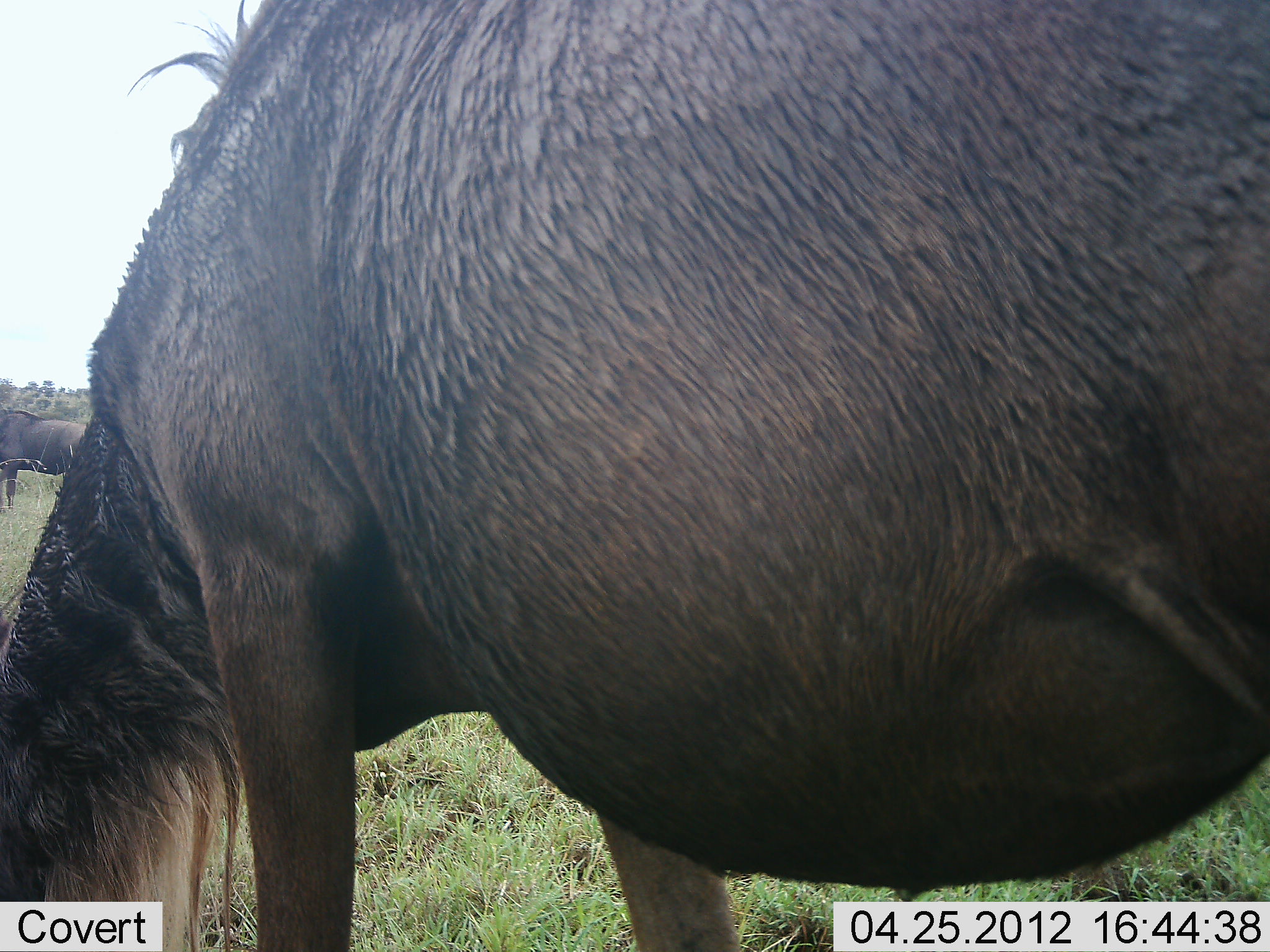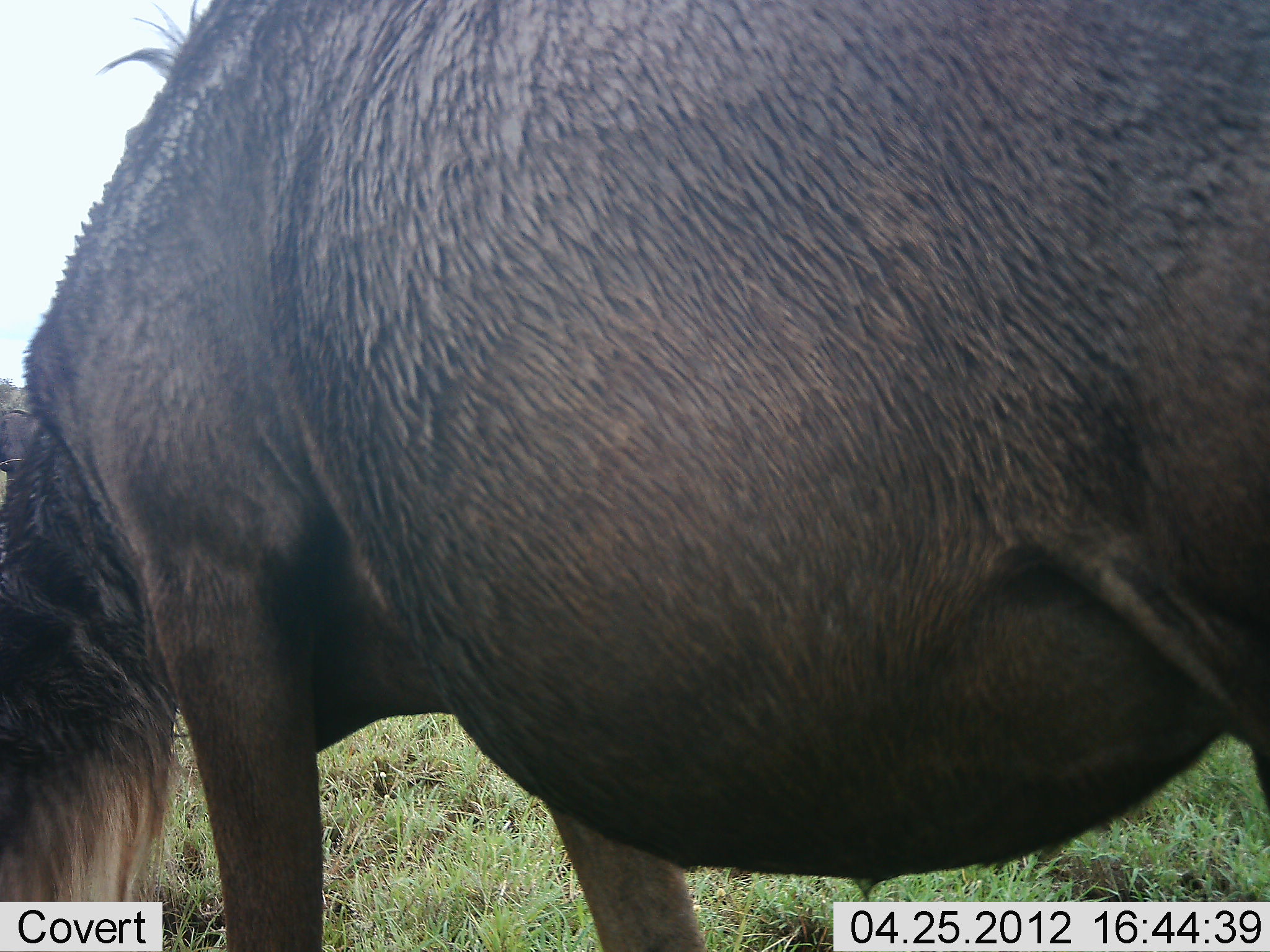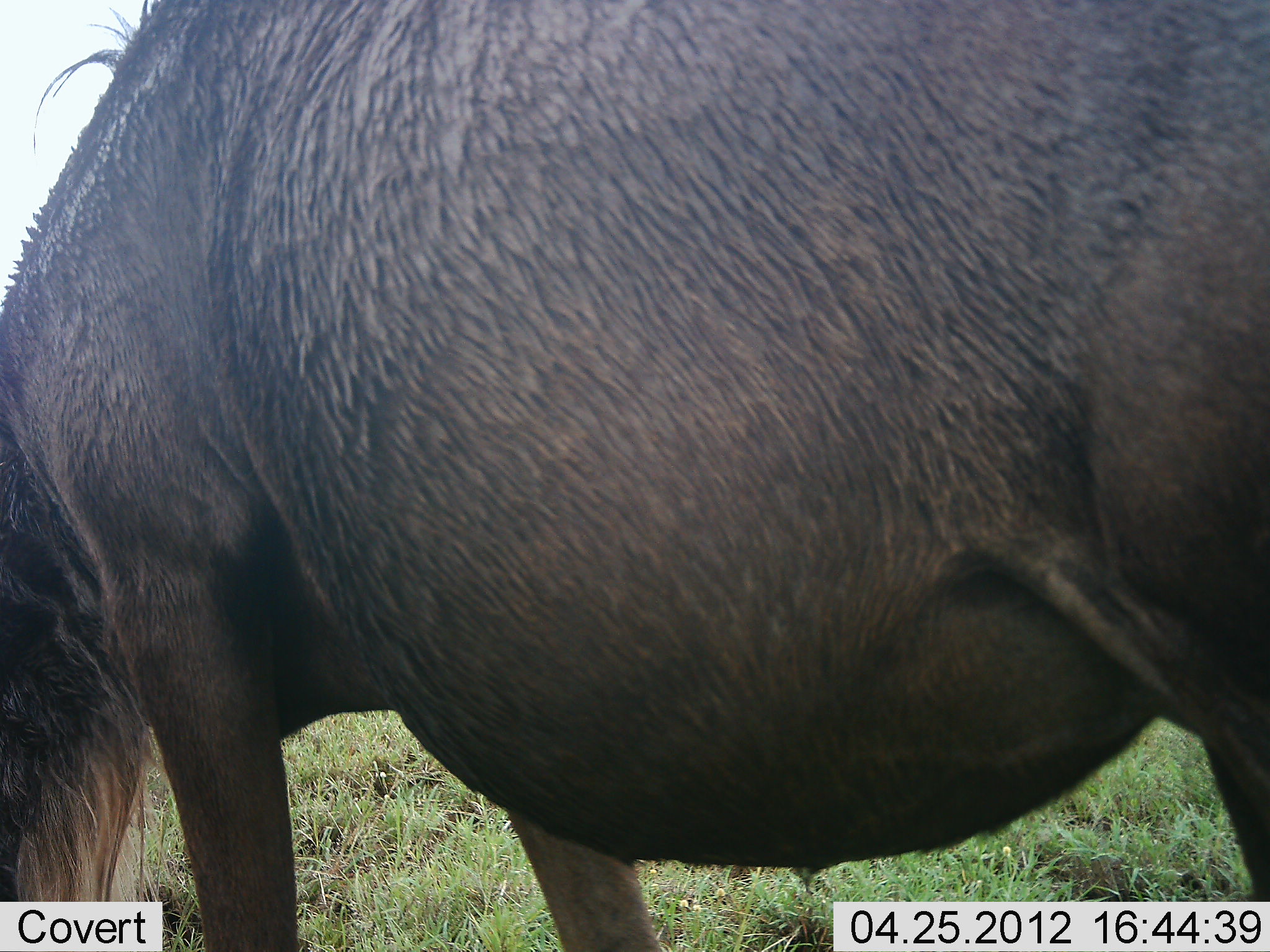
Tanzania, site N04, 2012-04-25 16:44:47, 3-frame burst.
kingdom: Animalia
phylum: Chordata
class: Mammalia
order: Artiodactyla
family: Bovidae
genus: Connochaetes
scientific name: Connochaetes taurinus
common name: blue wildebeest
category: wildebeest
Wildebeest (blue wildebeest) (Connochaetes taurinus), count 1. Behavior (volunteer vote fractions): standing 42%, resting 0%, moving 8%, interacting 0%. Young present (vote fraction): 4%. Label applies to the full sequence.